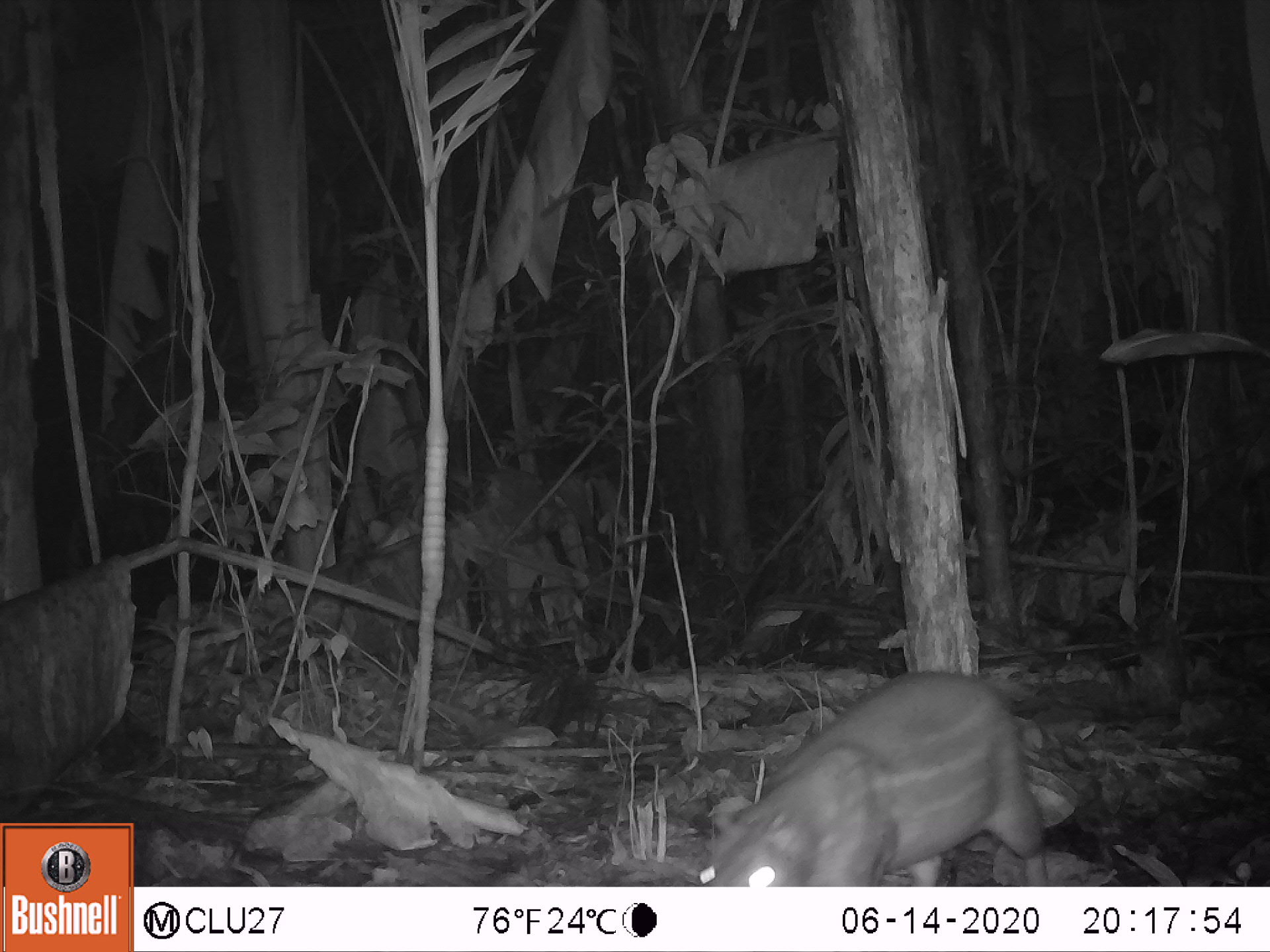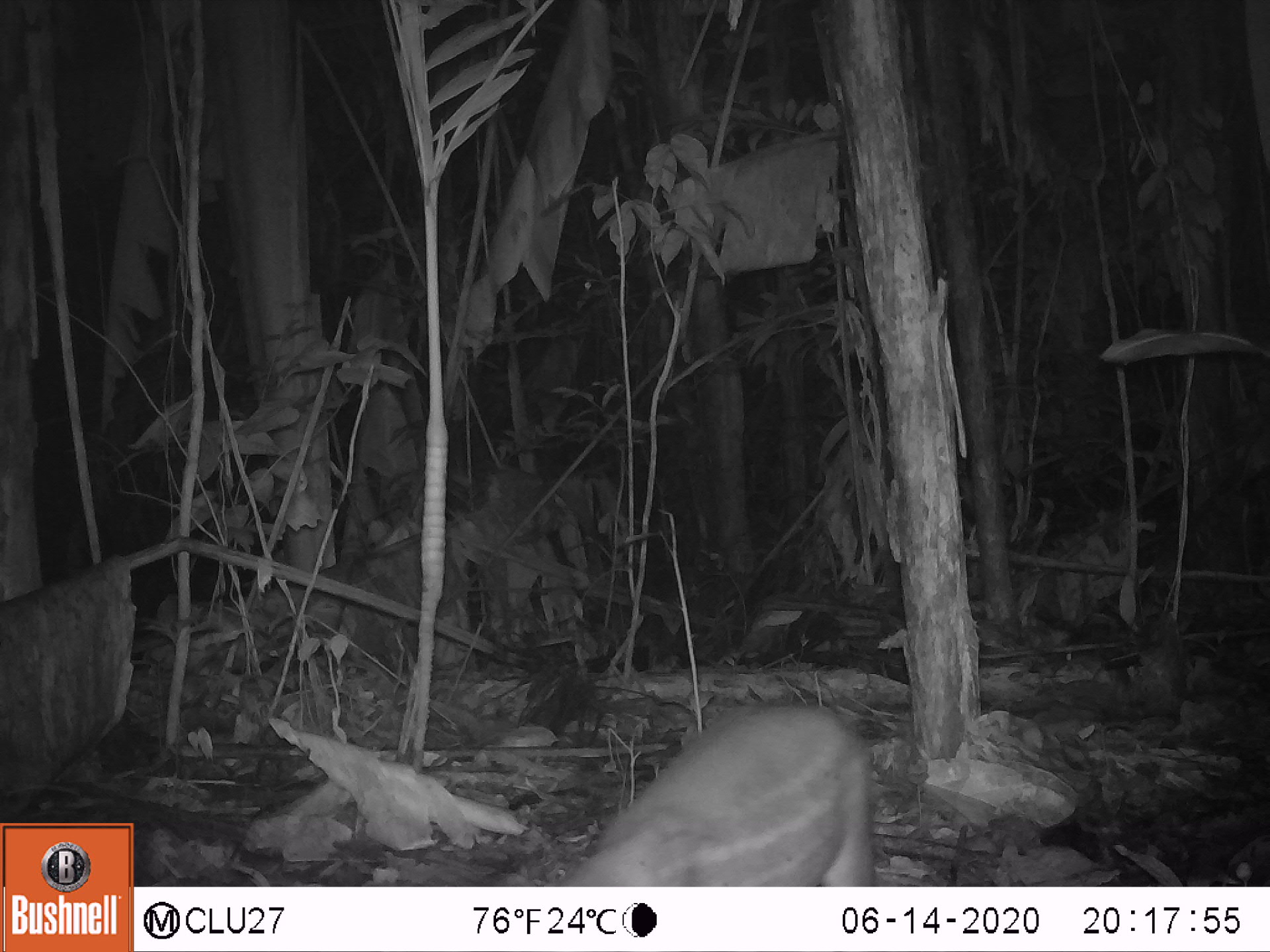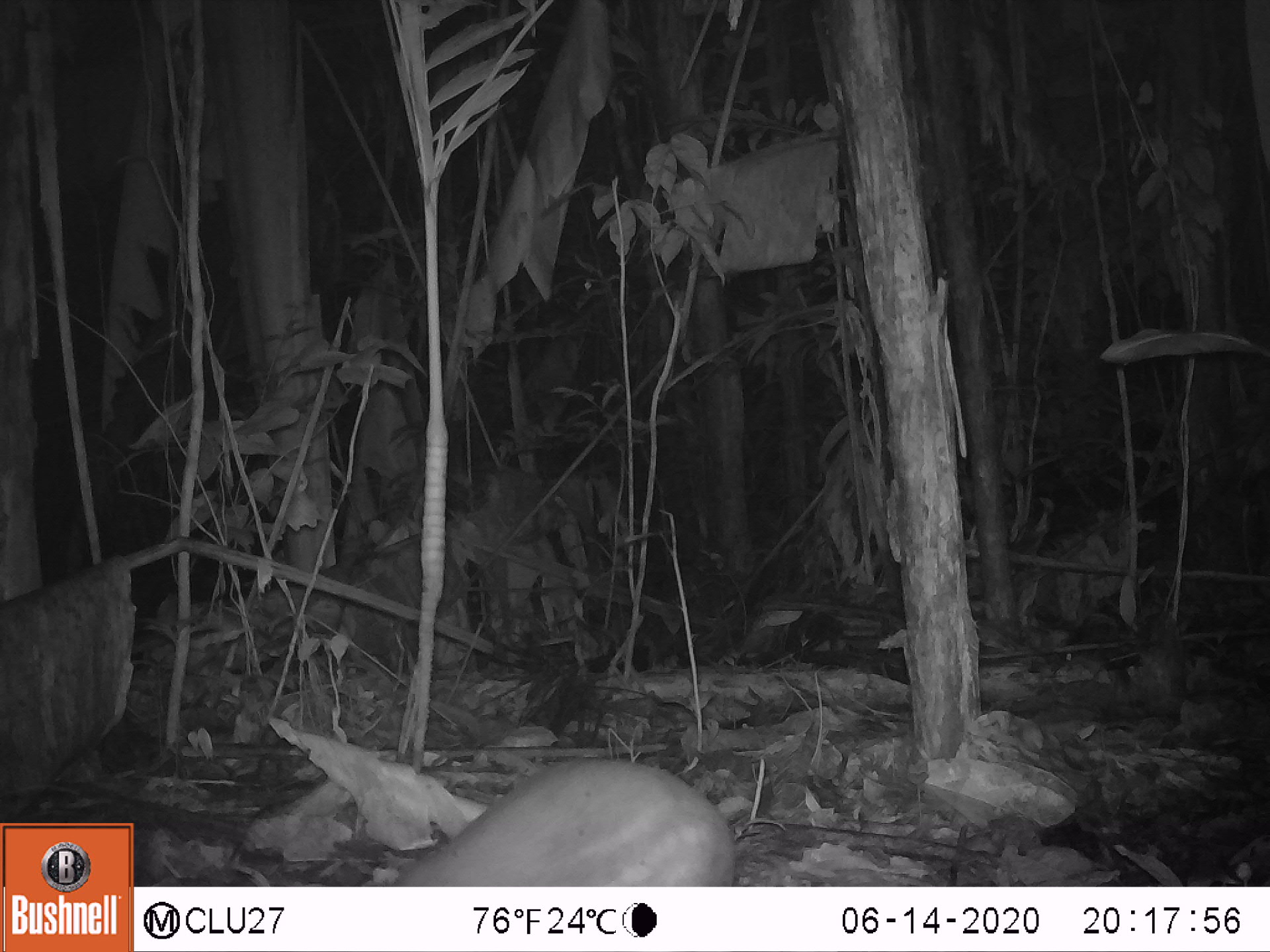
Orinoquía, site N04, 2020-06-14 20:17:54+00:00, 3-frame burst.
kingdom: Animalia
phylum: Chordata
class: Mammalia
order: Rodentia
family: Cuniculidae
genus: Cuniculus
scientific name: Cuniculus paca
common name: spotted paca